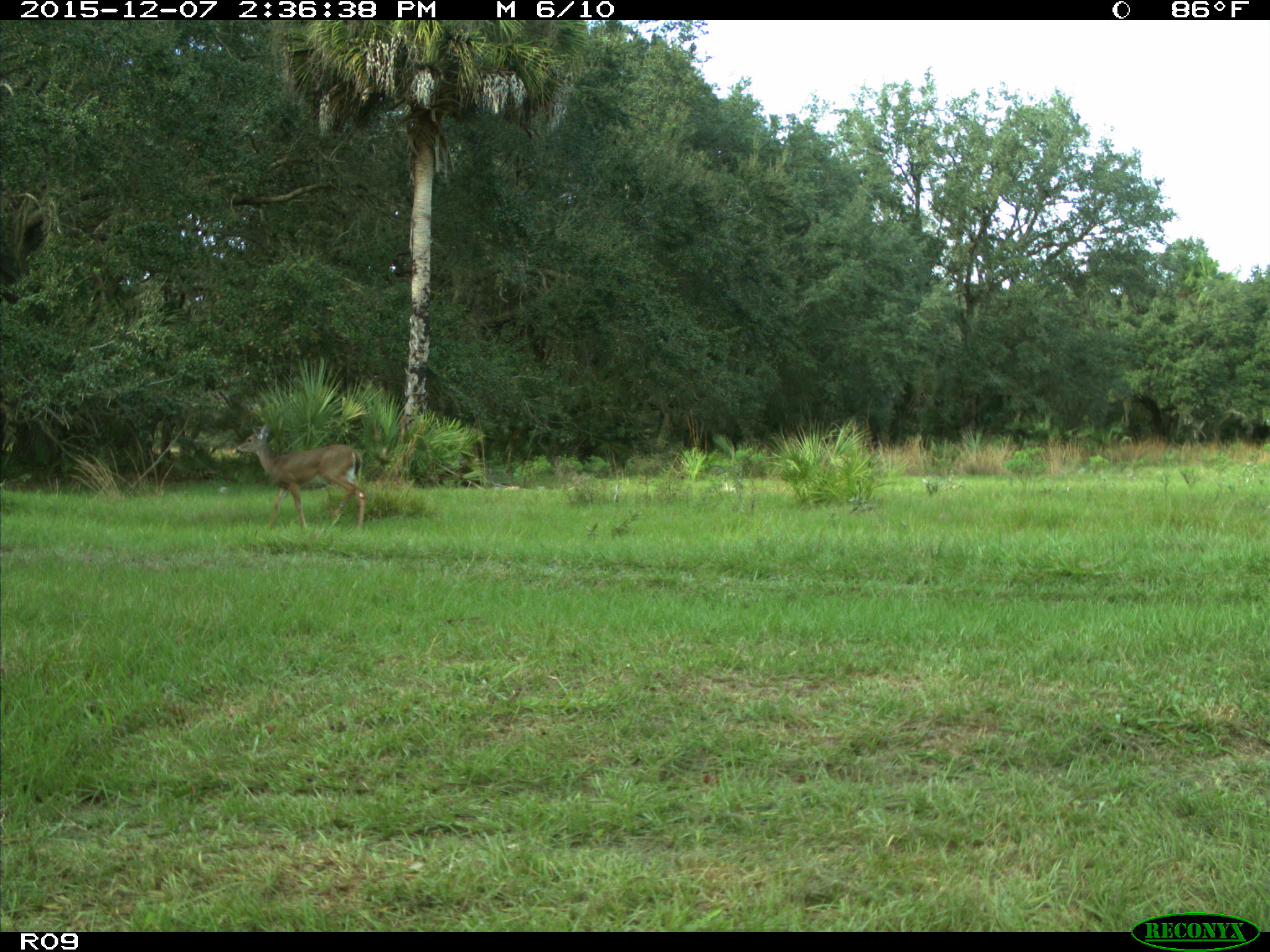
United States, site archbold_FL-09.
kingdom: Animalia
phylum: Chordata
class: Mammalia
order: Artiodactyla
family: Cervidae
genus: Odocoileus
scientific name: Odocoileus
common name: deer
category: unidentified deer